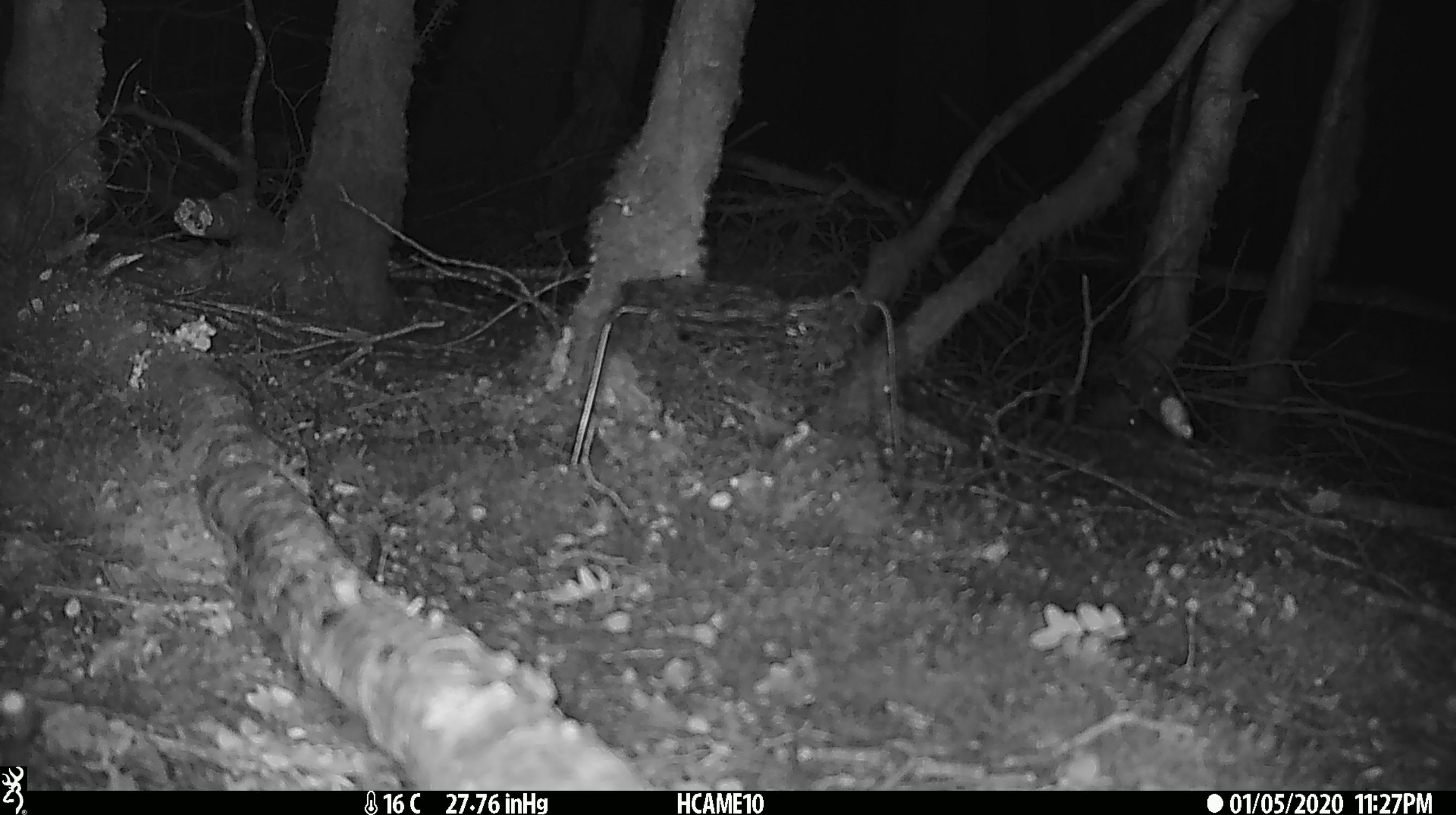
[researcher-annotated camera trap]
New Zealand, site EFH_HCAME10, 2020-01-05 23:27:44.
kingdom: Animalia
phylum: Chordata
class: Mammalia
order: Rodentia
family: Muridae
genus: Mus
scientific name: Mus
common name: mouse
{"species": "mouse (Mus)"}